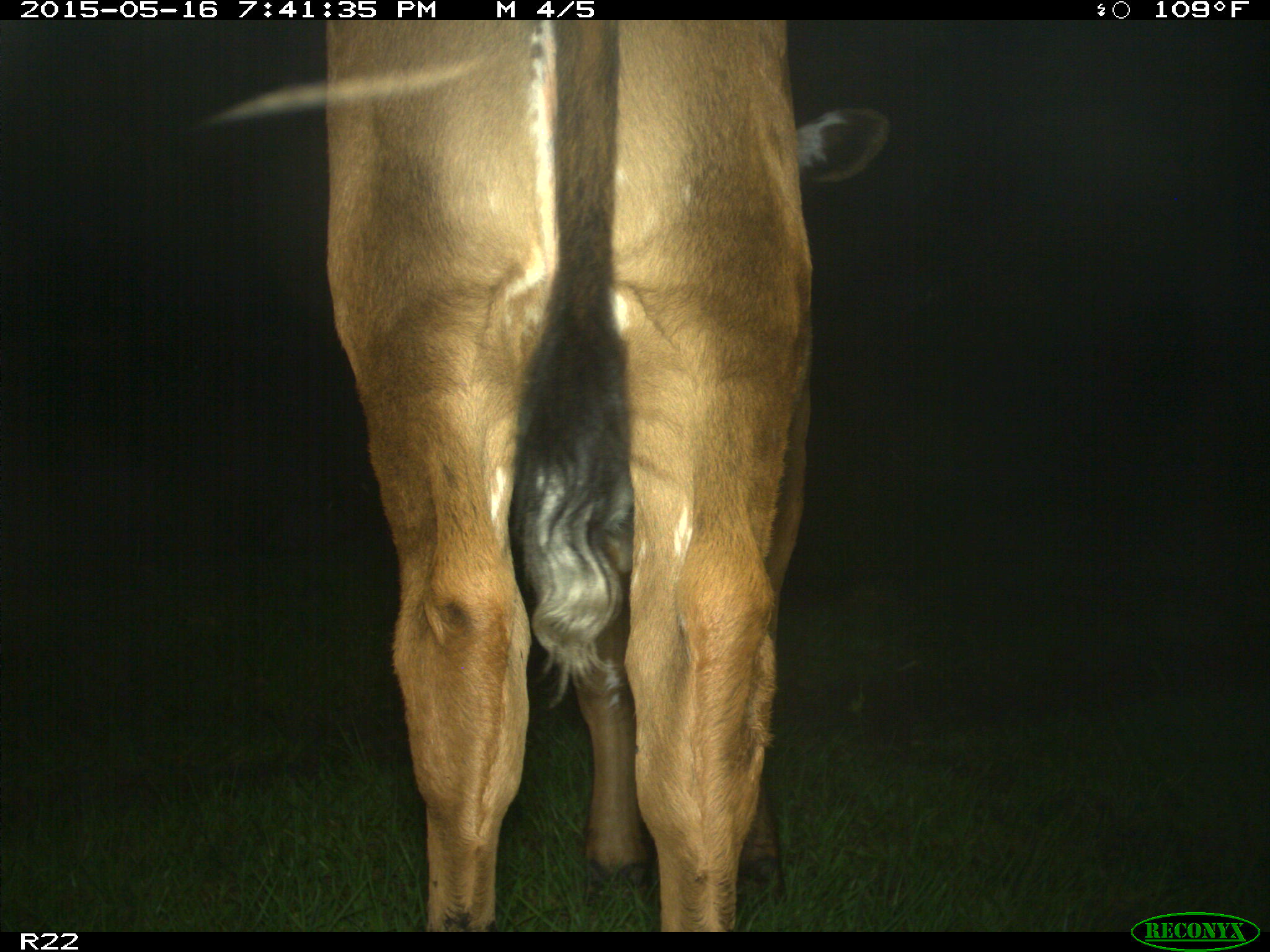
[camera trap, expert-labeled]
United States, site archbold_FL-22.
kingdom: Animalia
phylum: Chordata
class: Mammalia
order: Artiodactyla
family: Bovidae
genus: Bos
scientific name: Bos taurus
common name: domestic cow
Bos taurus (domestic cow).